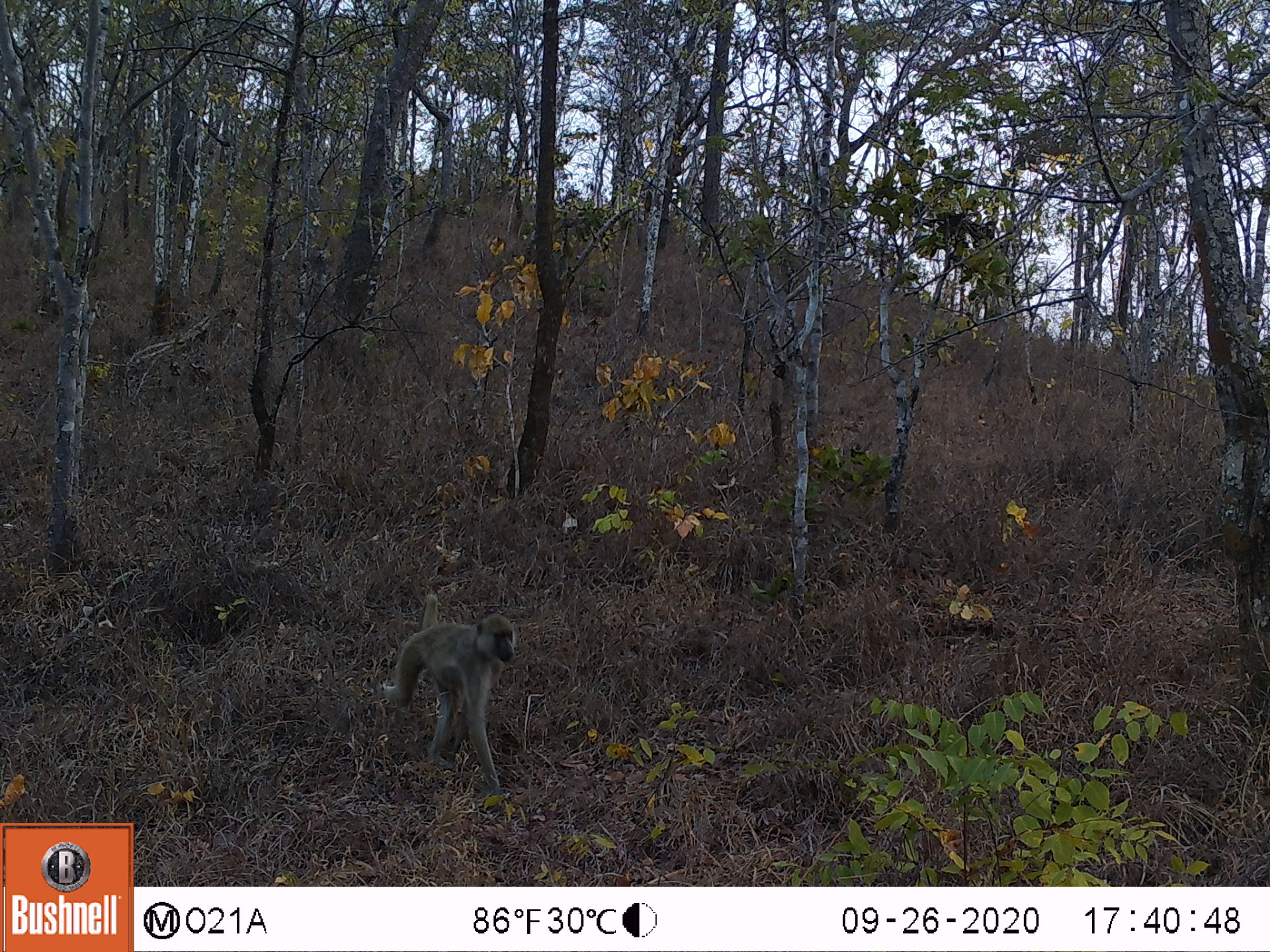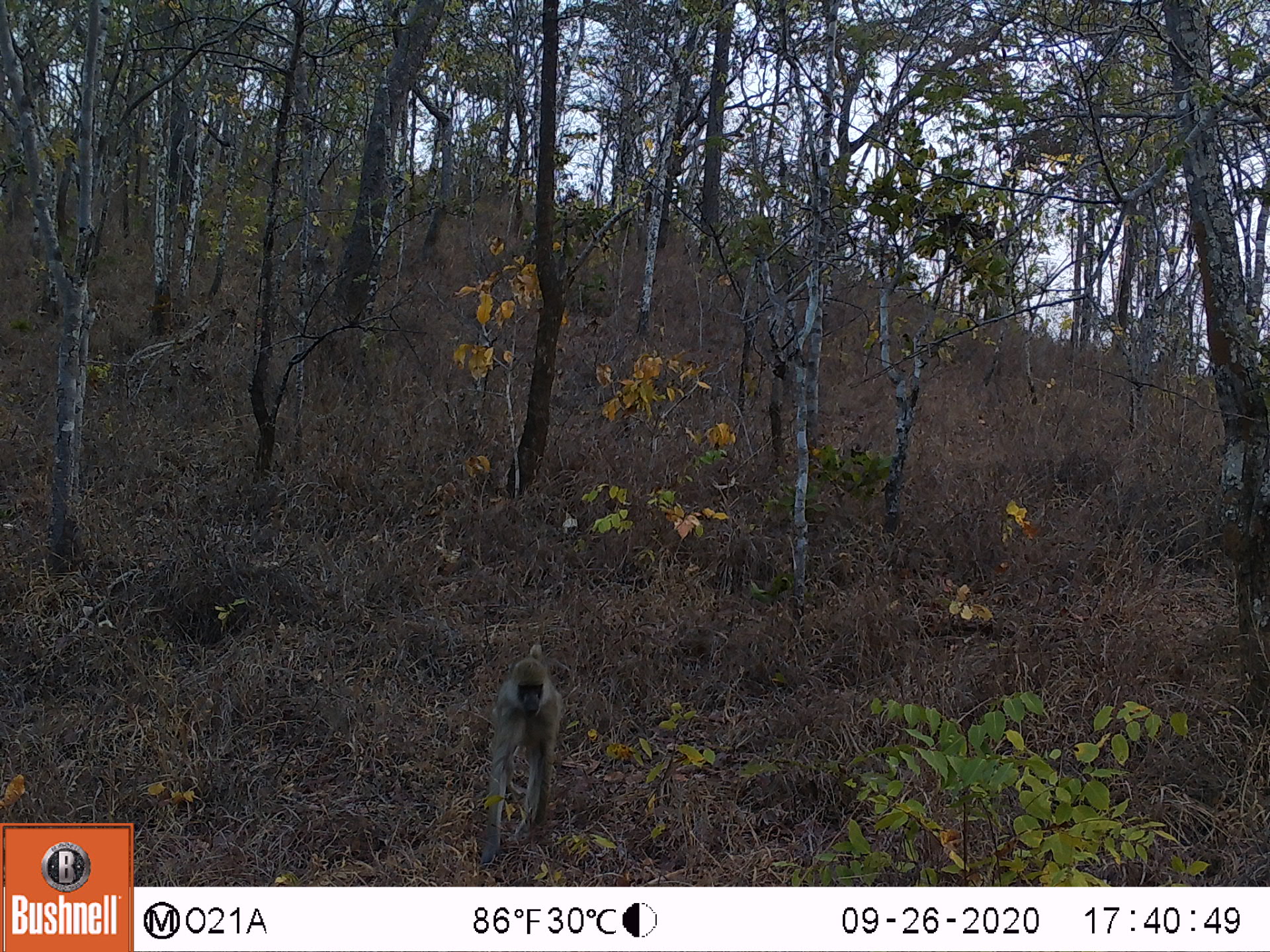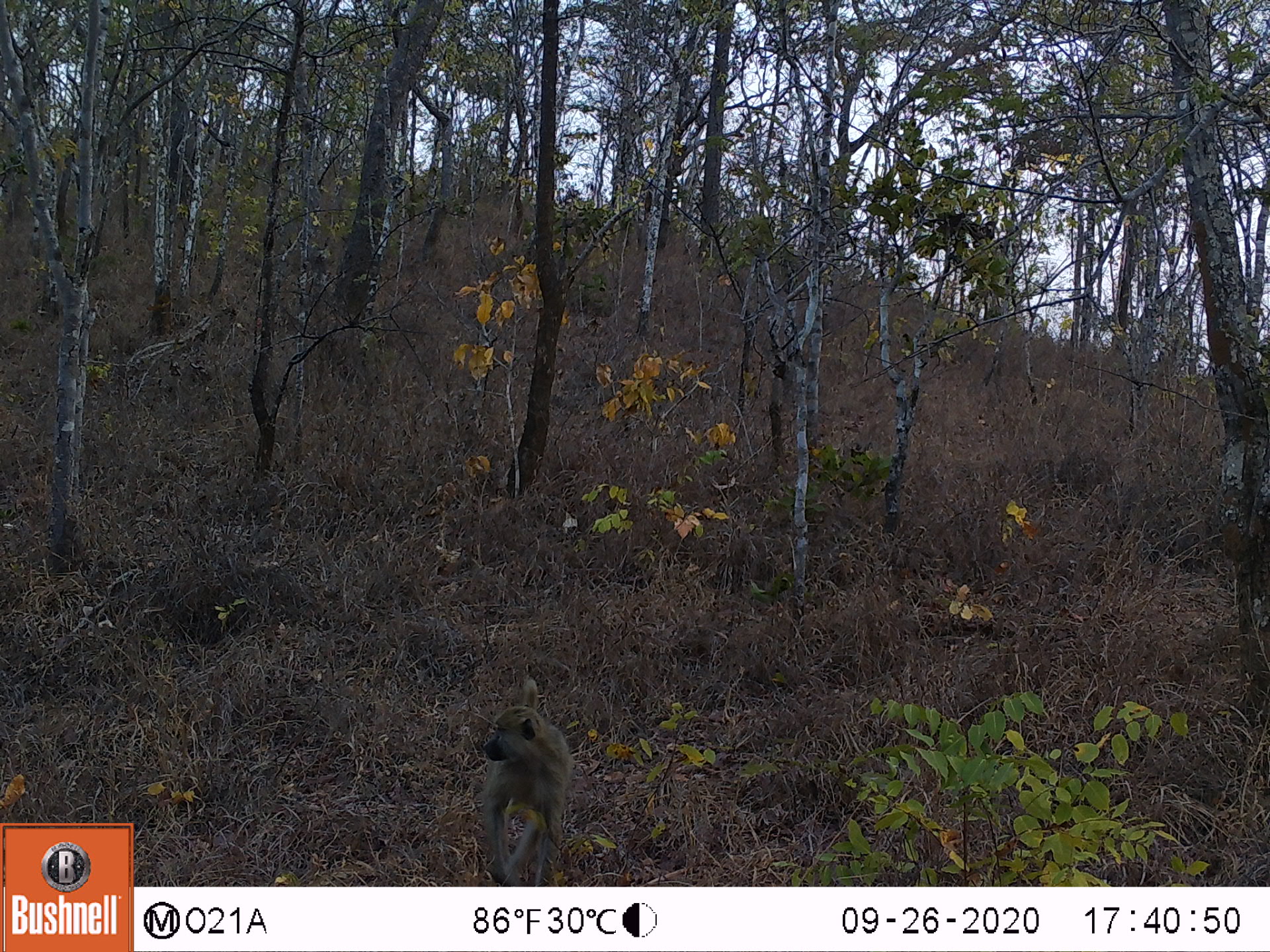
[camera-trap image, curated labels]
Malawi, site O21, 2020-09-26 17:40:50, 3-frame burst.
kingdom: Animalia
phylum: Chordata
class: Mammalia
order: Primates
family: Cercopithecidae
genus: Papio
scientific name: Papio cynocephalus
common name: yellow baboon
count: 1